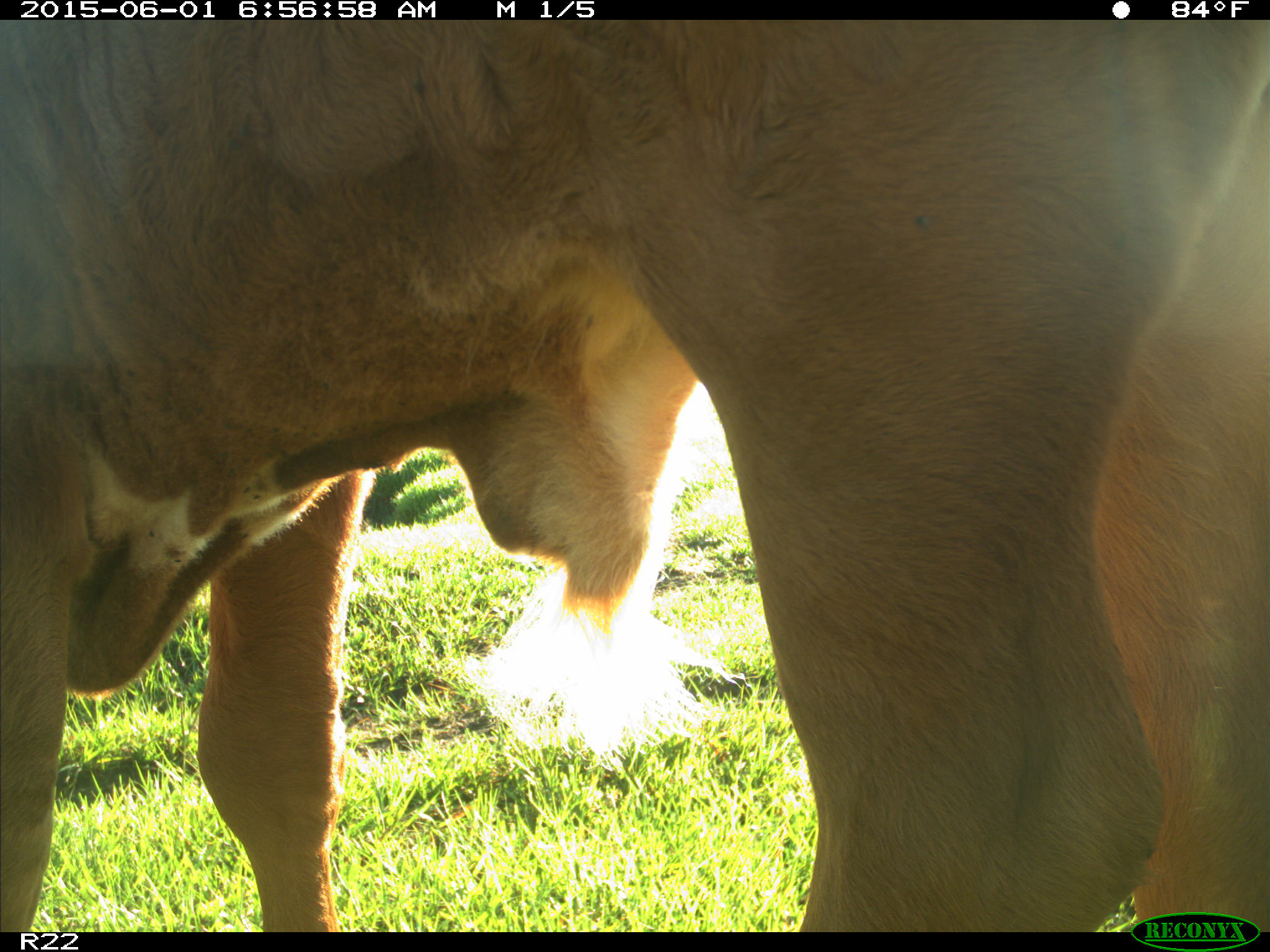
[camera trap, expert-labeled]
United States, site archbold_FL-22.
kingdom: Animalia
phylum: Chordata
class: Mammalia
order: Artiodactyla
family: Bovidae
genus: Bos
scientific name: Bos taurus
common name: domestic cow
Bos taurus (domestic cow).